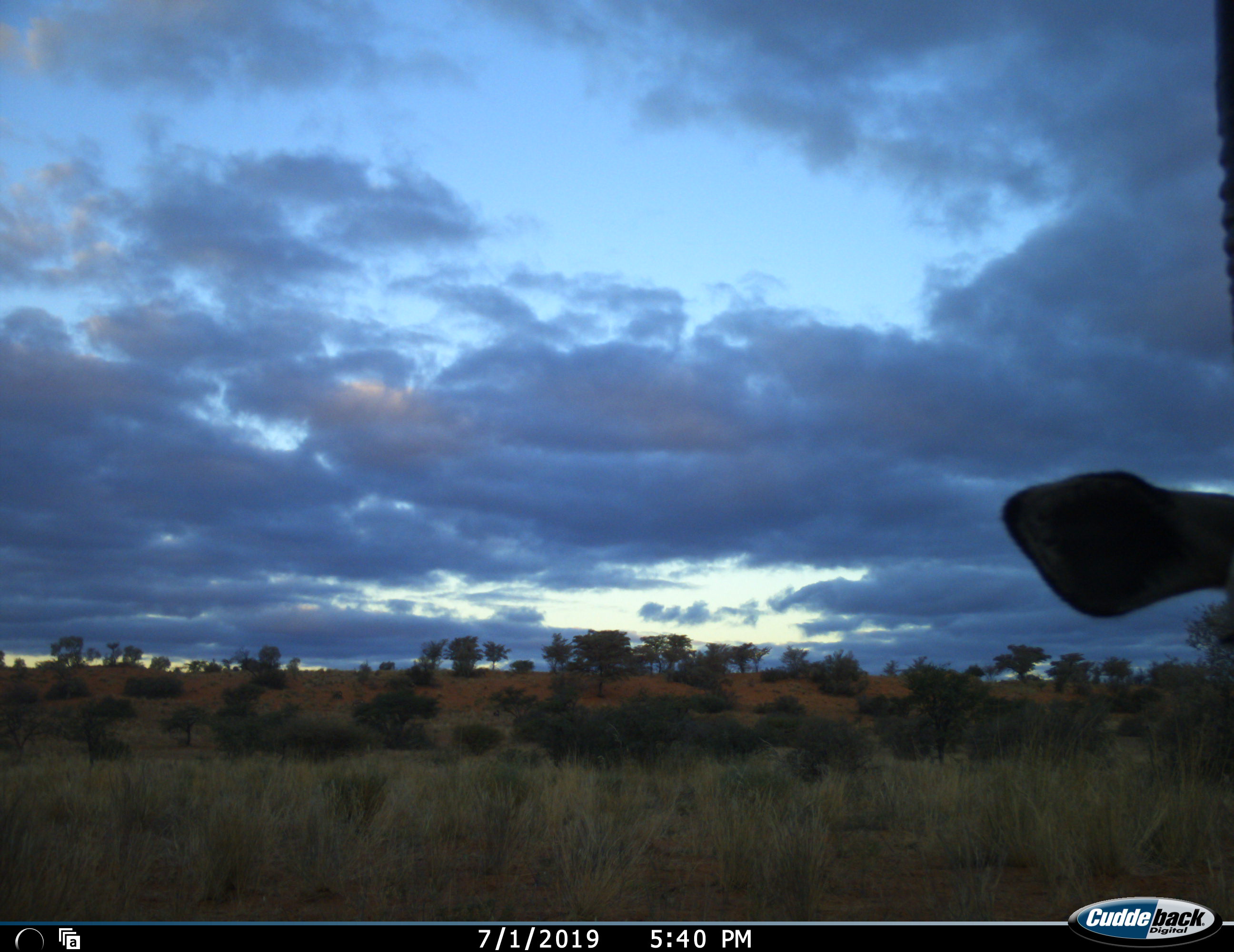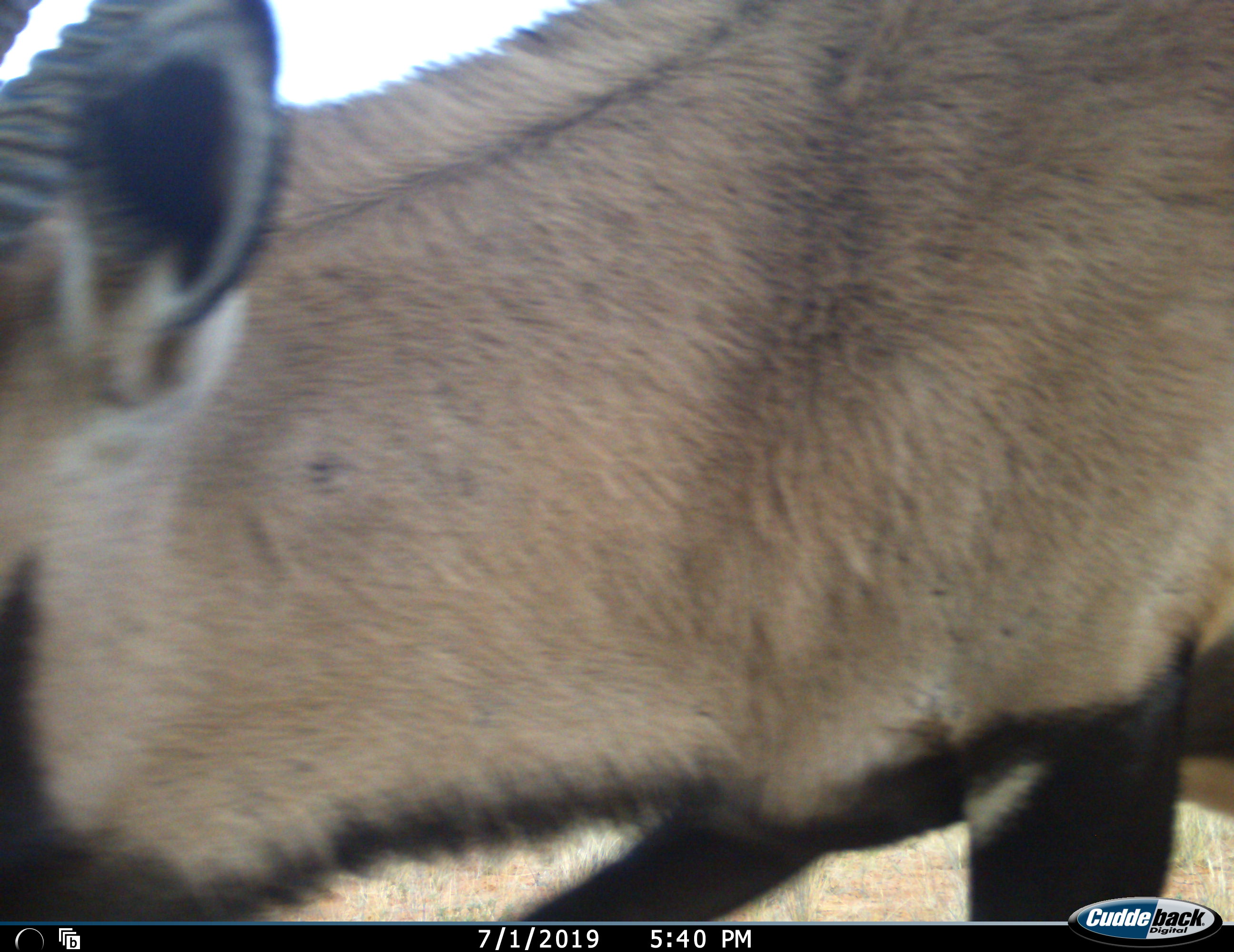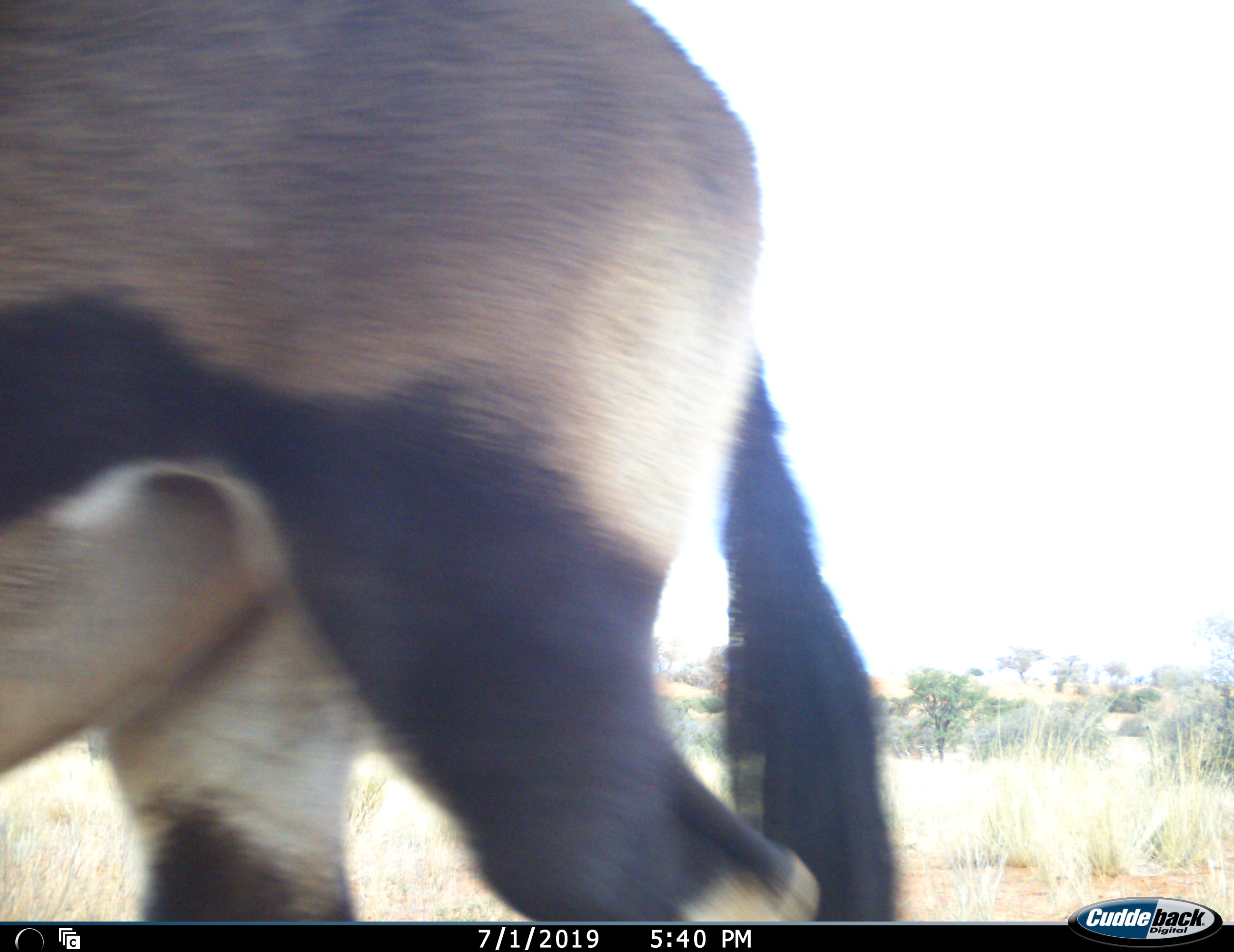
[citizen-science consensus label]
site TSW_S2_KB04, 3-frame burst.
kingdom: Animalia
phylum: Chordata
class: Mammalia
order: Artiodactyla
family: Bovidae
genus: Oryx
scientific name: Oryx gazella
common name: gemsbok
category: oryx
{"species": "oryx (gemsbok) (Oryx gazella)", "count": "1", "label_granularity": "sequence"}